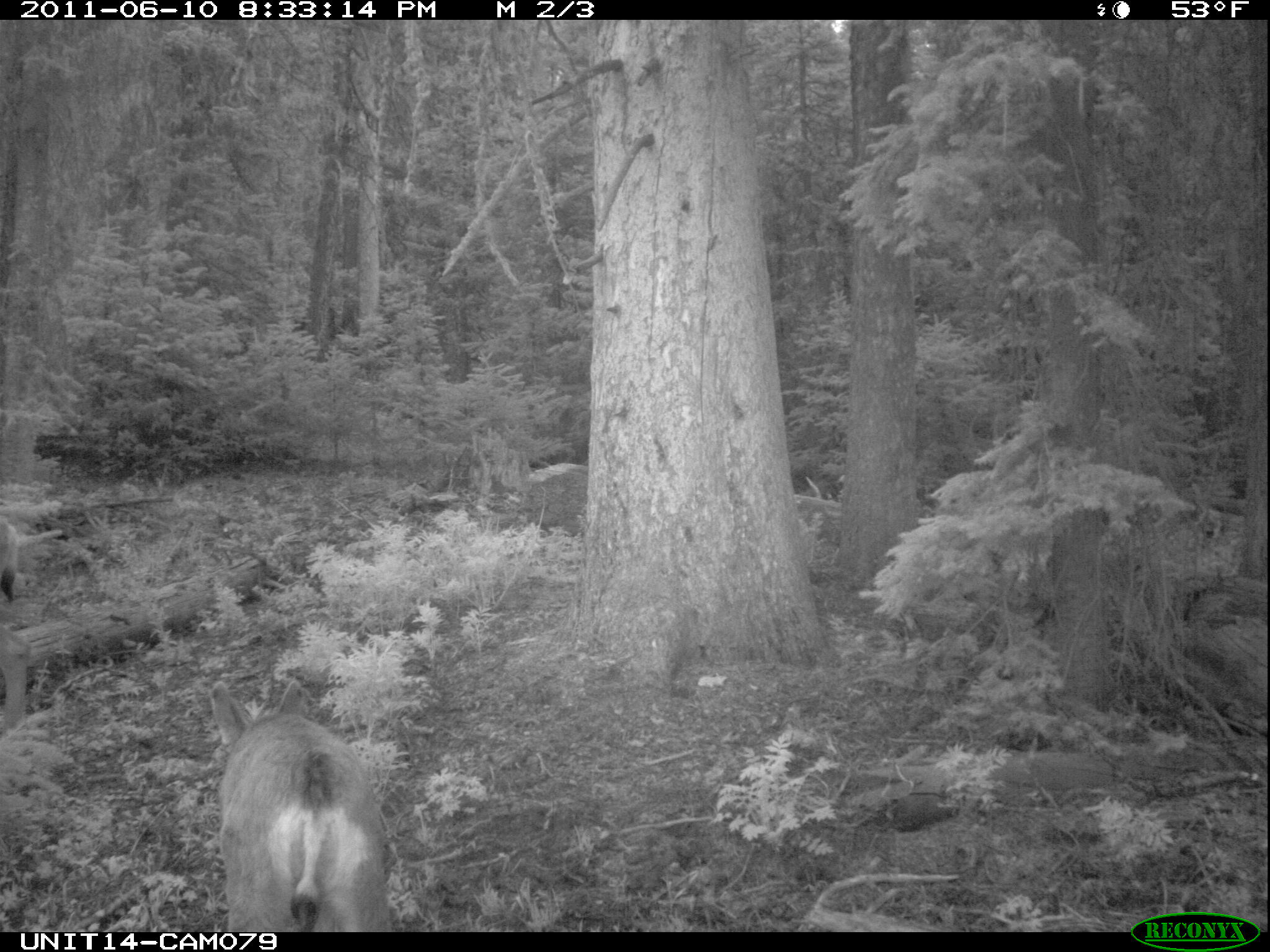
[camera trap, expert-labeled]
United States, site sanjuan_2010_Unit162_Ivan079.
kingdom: Animalia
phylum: Chordata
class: Mammalia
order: Artiodactyla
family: Cervidae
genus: Odocoileus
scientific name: Odocoileus hemionus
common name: mule deer